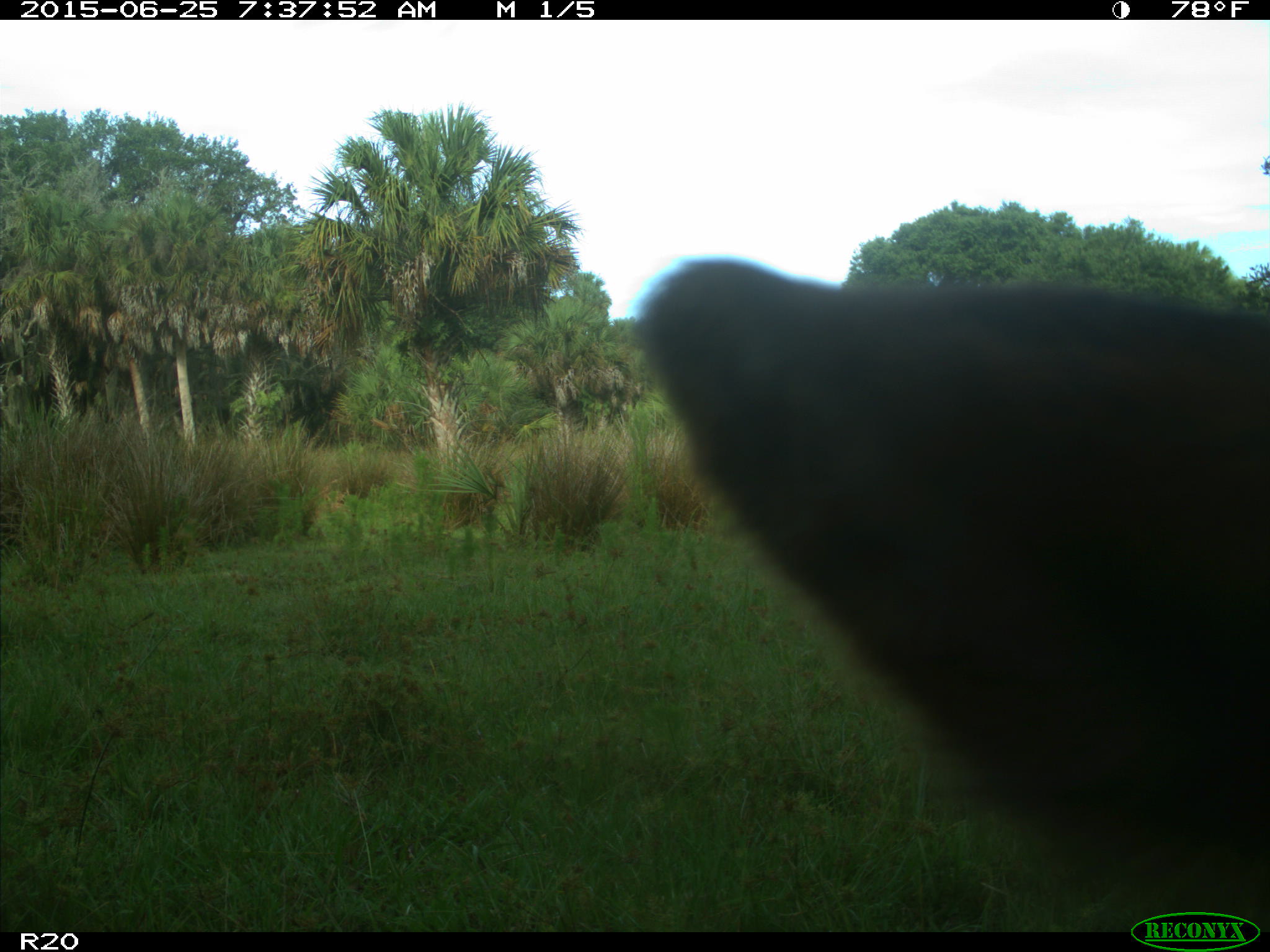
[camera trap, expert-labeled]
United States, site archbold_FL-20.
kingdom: Animalia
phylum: Chordata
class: Mammalia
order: Artiodactyla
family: Bovidae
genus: Bos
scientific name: Bos taurus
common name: domestic cow